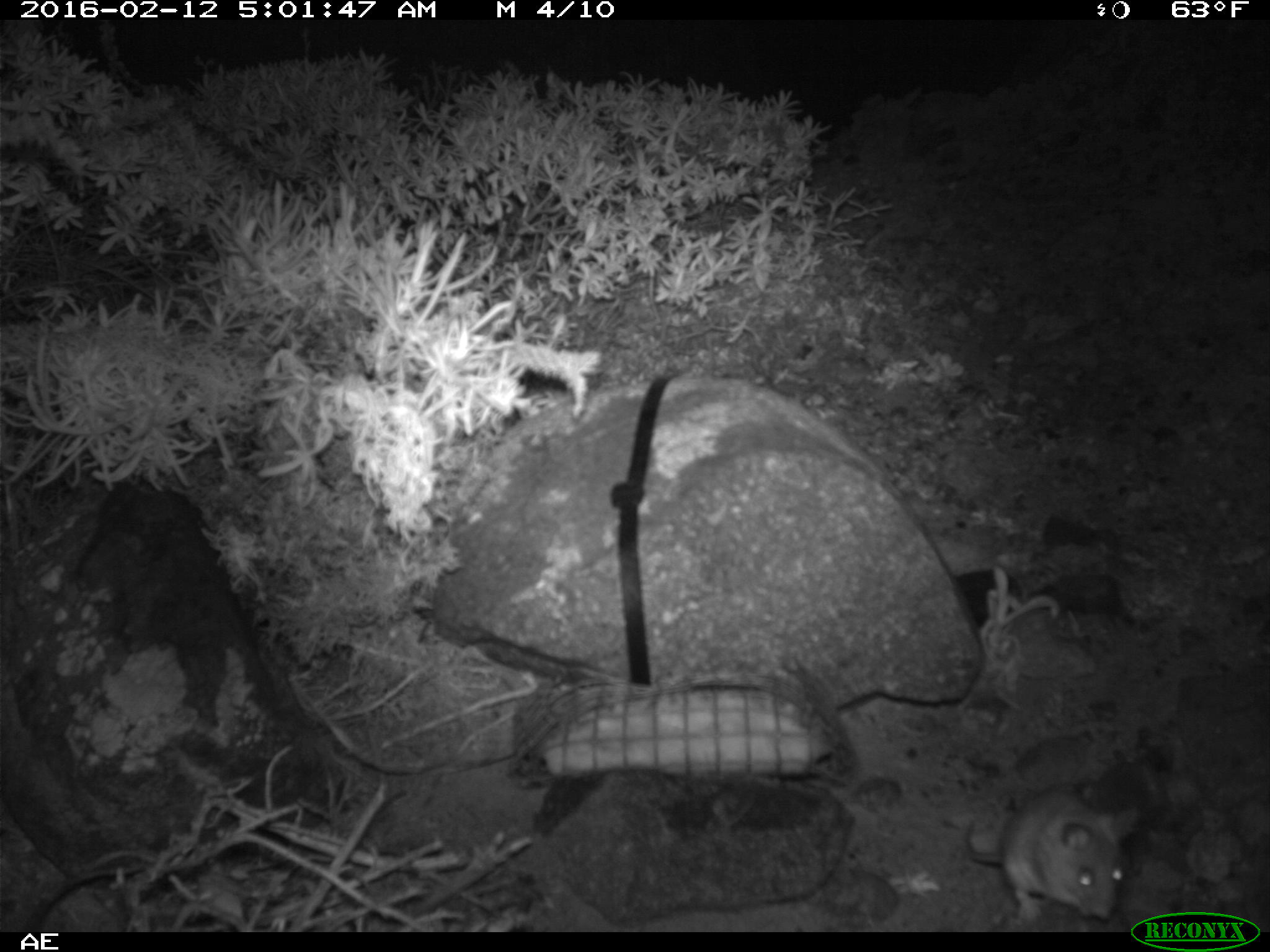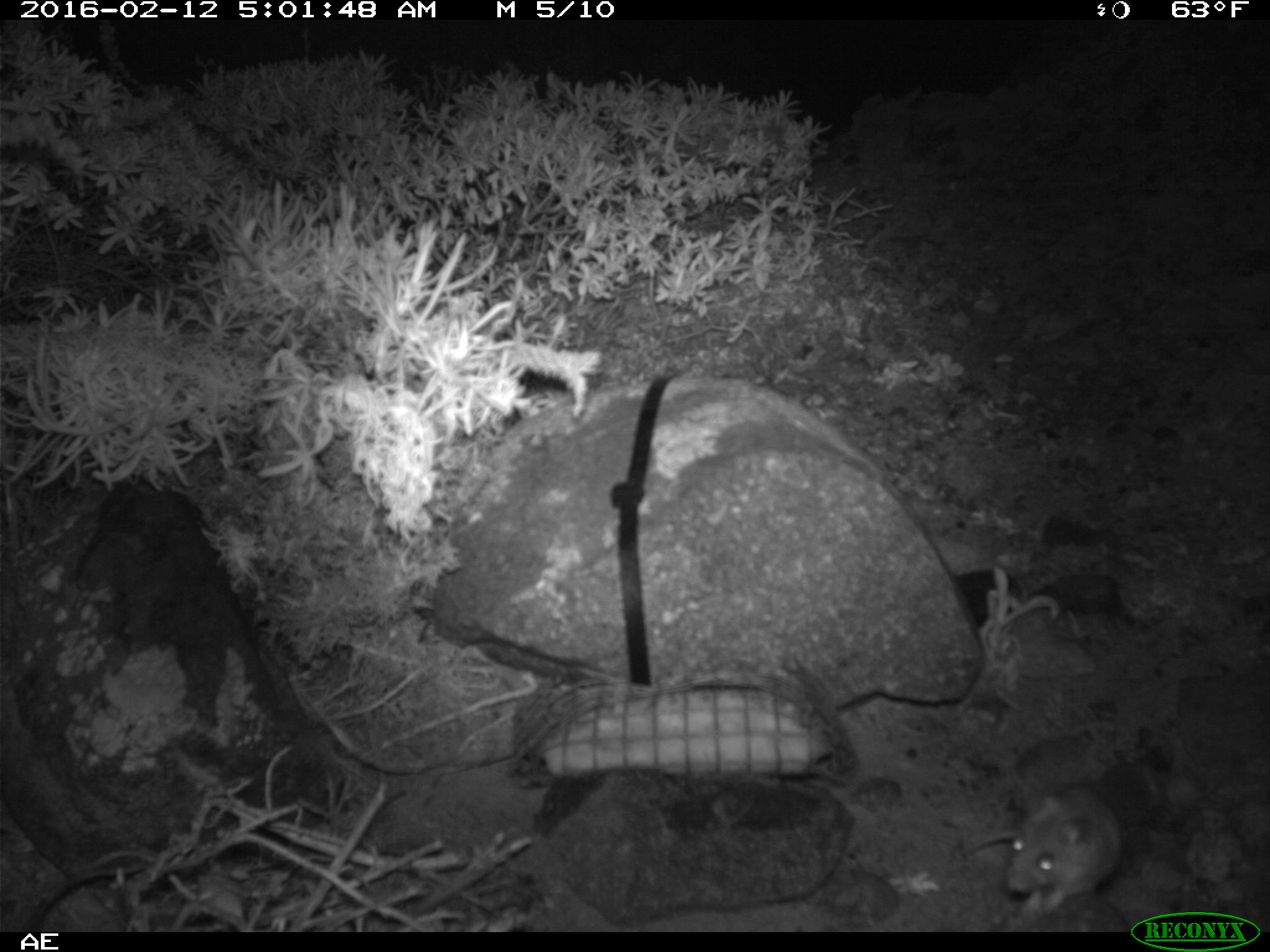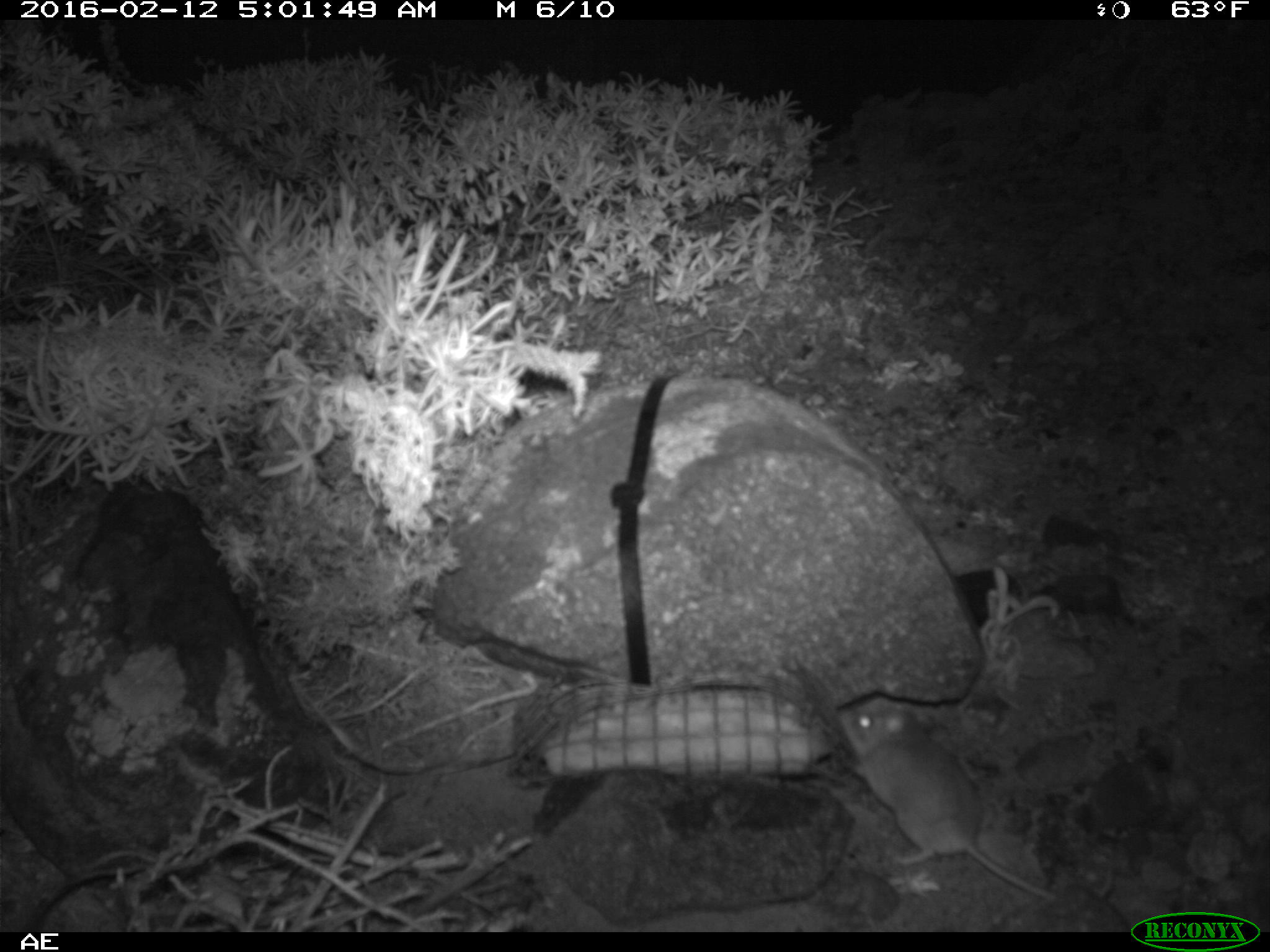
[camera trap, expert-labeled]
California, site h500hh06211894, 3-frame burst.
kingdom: Animalia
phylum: Chordata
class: Mammalia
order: Rodentia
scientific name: Rodentia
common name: rodent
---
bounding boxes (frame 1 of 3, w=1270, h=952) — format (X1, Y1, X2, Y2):
rodent: (963, 789, 1124, 923)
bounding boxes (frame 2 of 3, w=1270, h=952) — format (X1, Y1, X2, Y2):
rodent: (960, 782, 1122, 917)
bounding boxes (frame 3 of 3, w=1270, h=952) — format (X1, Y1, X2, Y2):
rodent: (835, 702, 1114, 909)